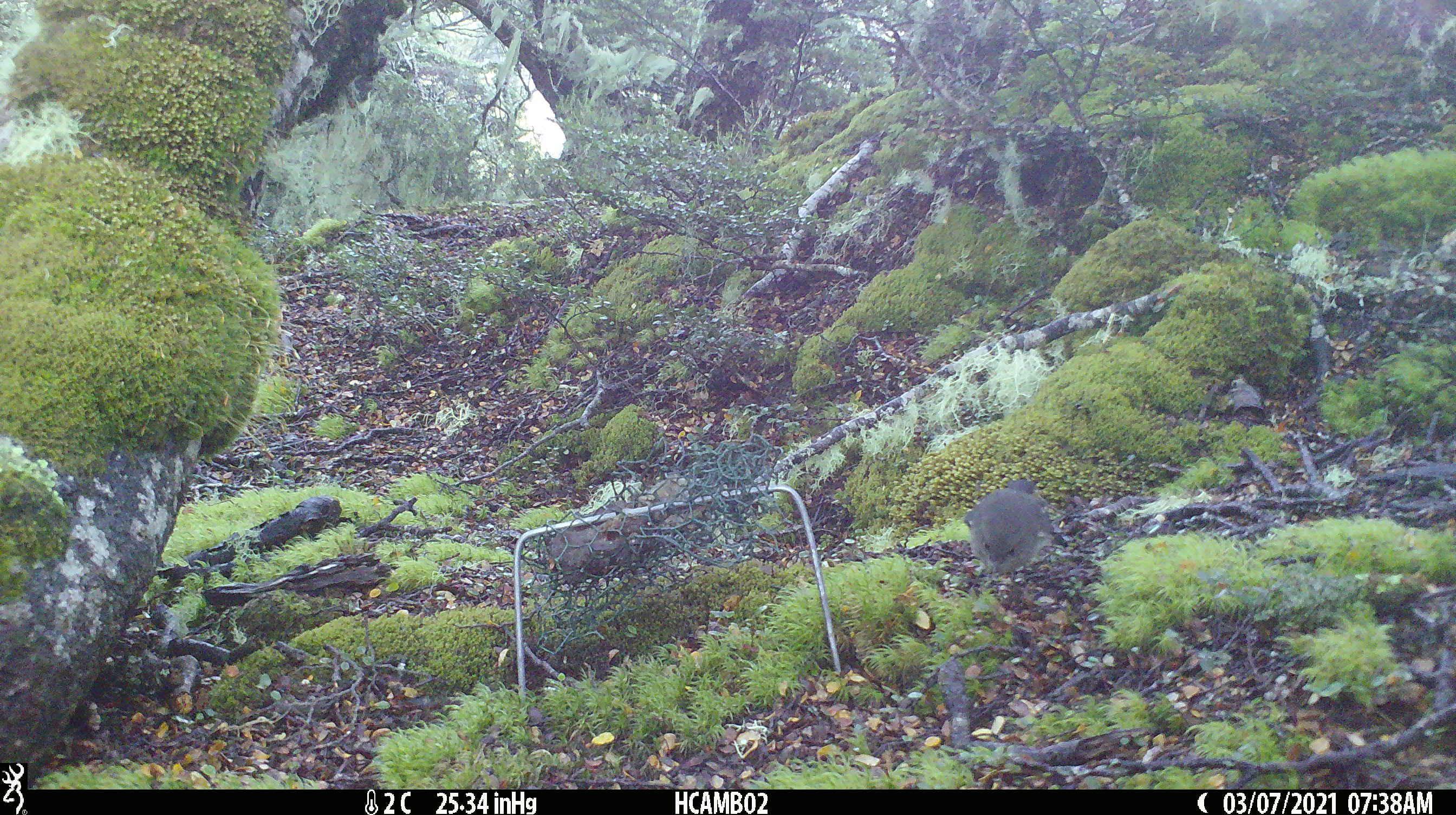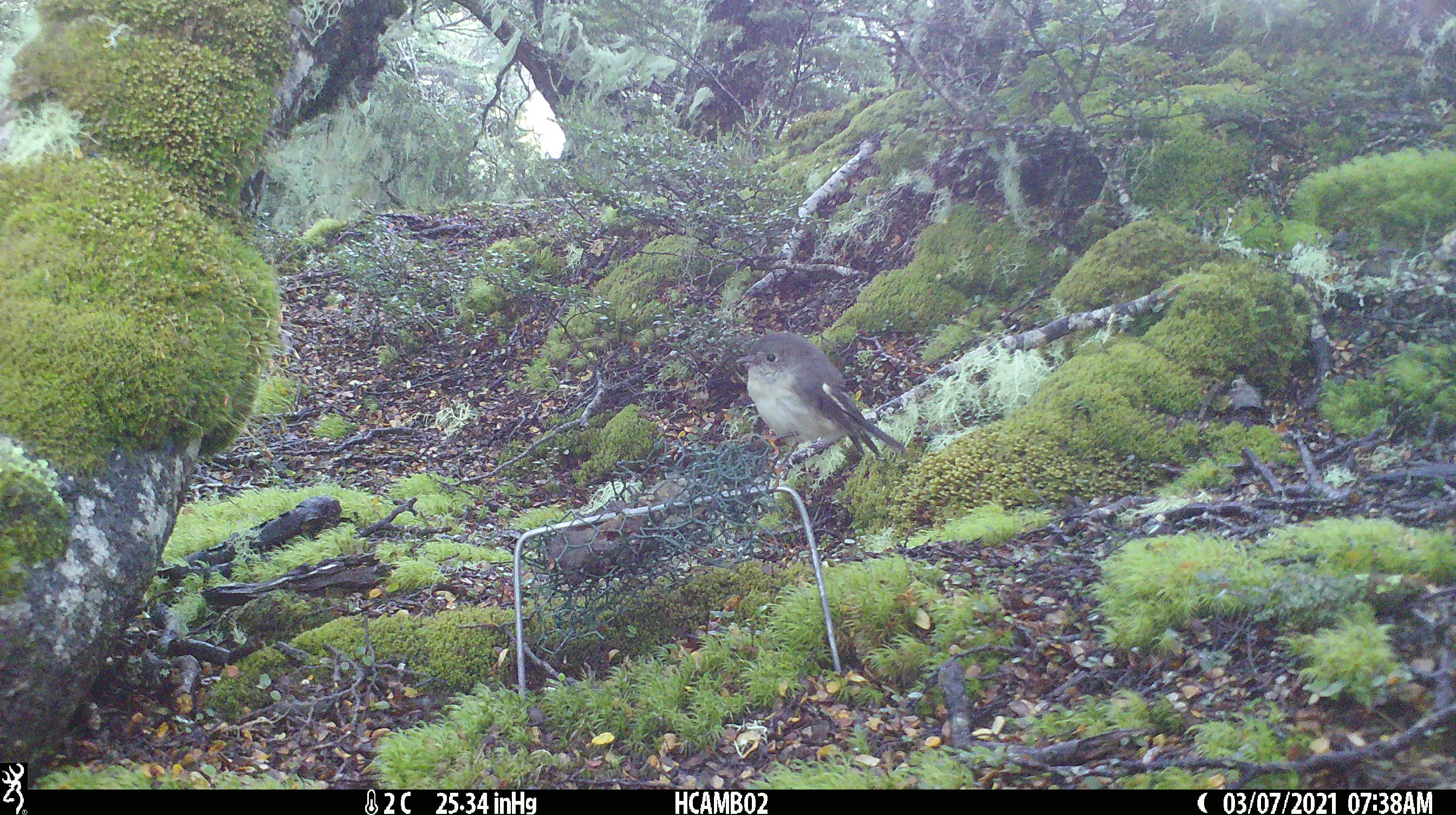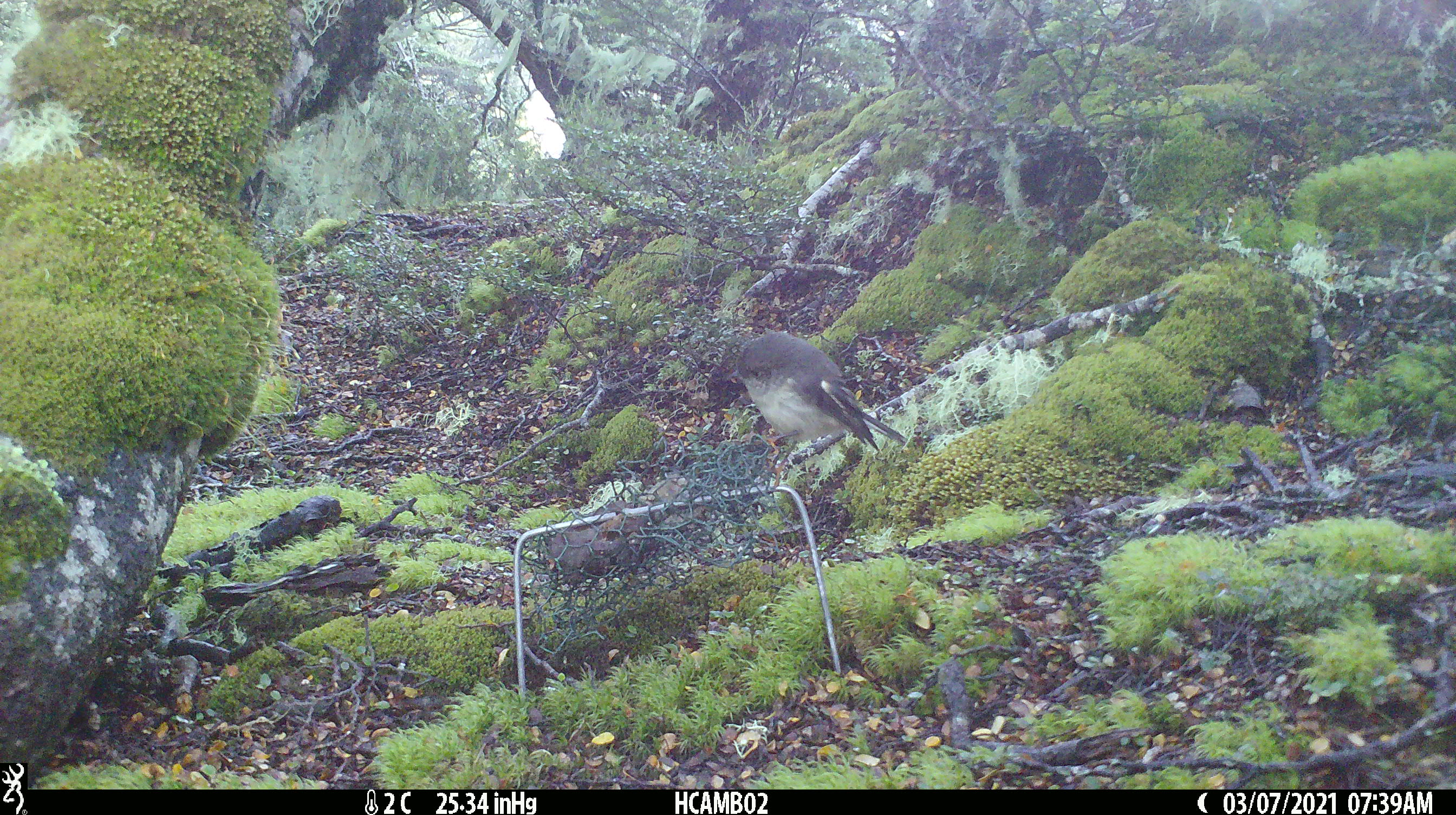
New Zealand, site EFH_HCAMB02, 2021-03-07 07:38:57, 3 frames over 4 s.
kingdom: Animalia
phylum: Chordata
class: Aves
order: Passeriformes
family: Petroicidae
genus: Petroica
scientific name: Petroica macrocephala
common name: tomtit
Tomtit (Petroica macrocephala).